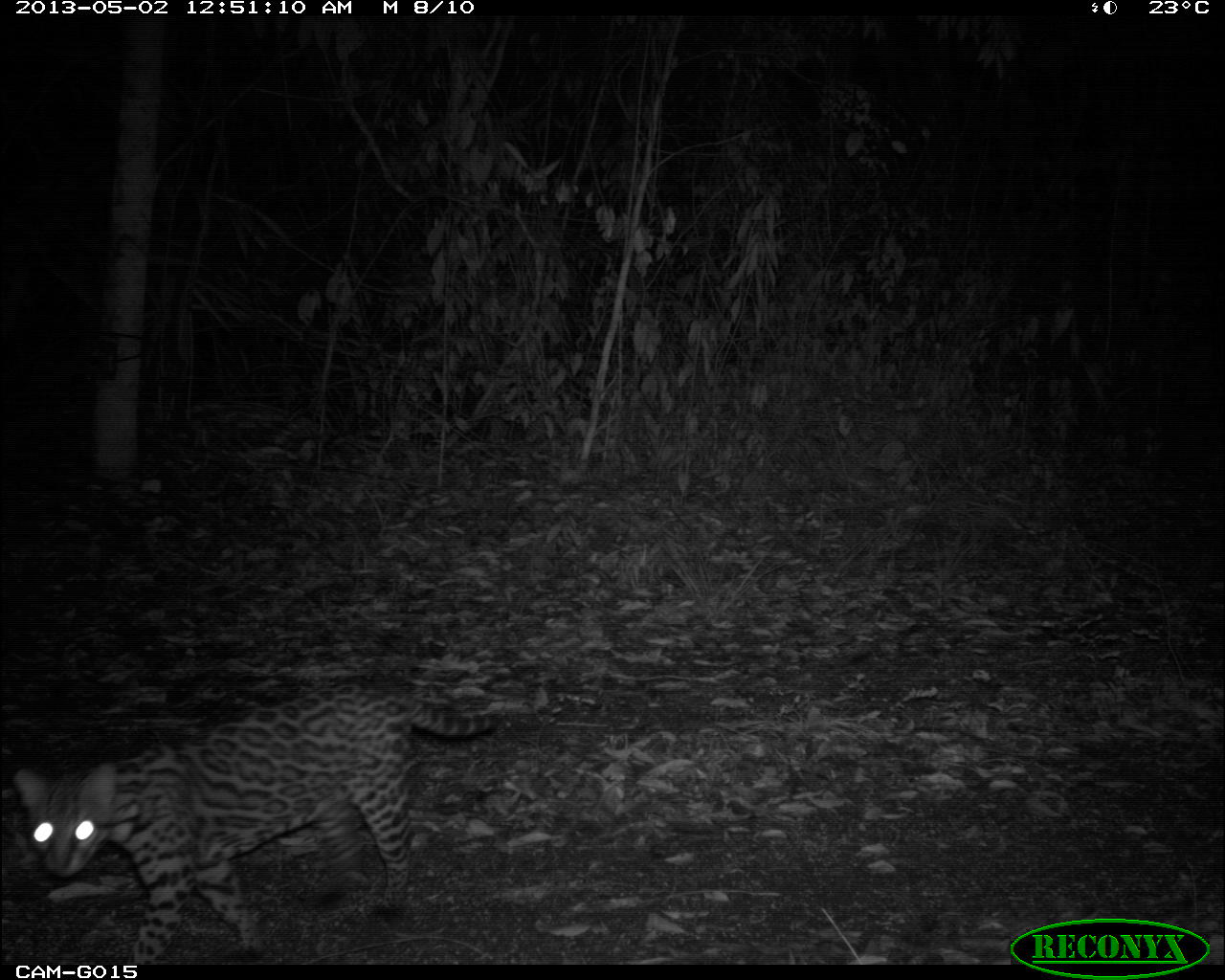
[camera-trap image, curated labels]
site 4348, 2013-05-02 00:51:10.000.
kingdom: Animalia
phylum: Chordata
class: Mammalia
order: Carnivora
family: Felidae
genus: Leopardus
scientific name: Leopardus pardalis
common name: ocelot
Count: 1.